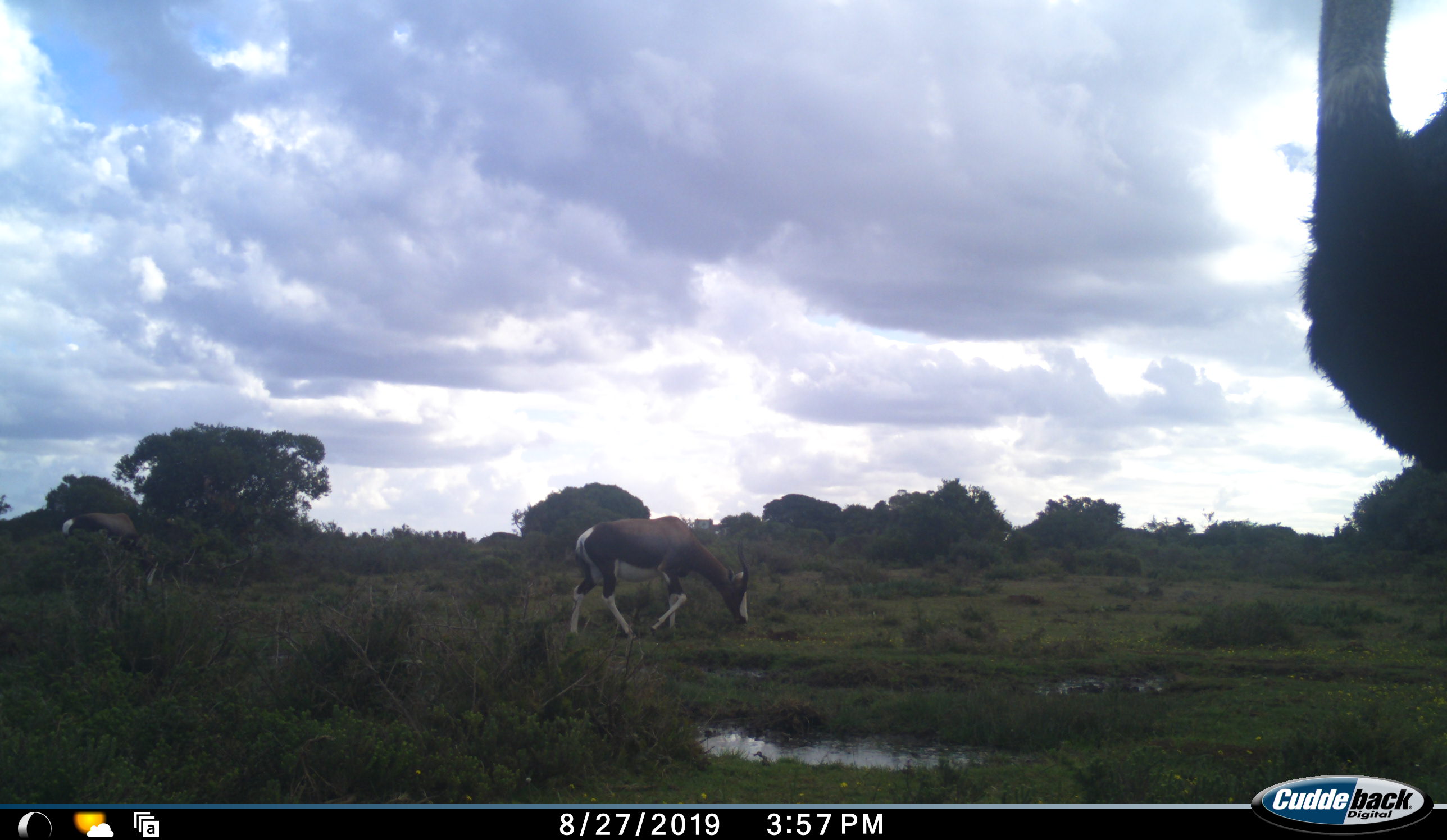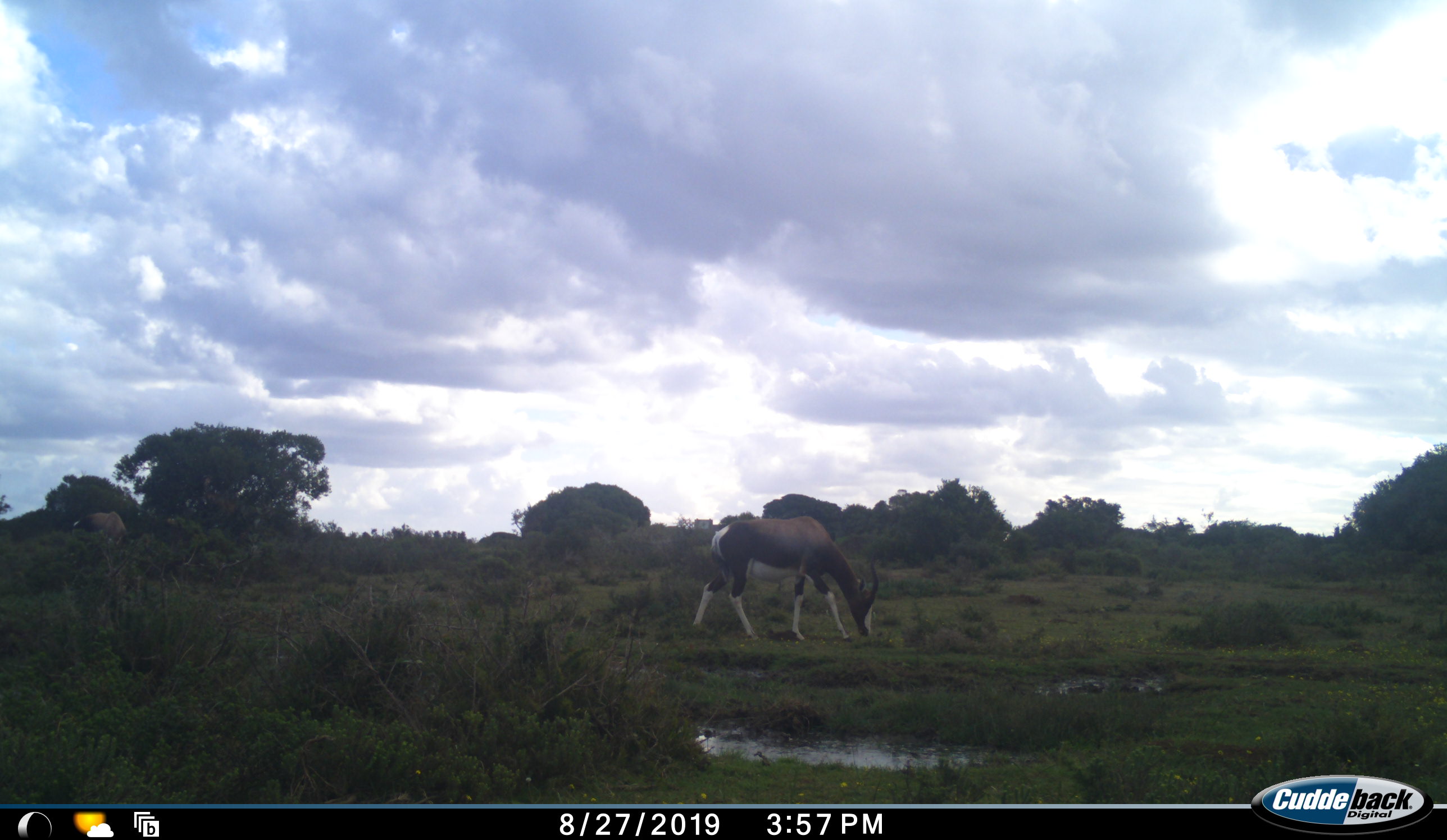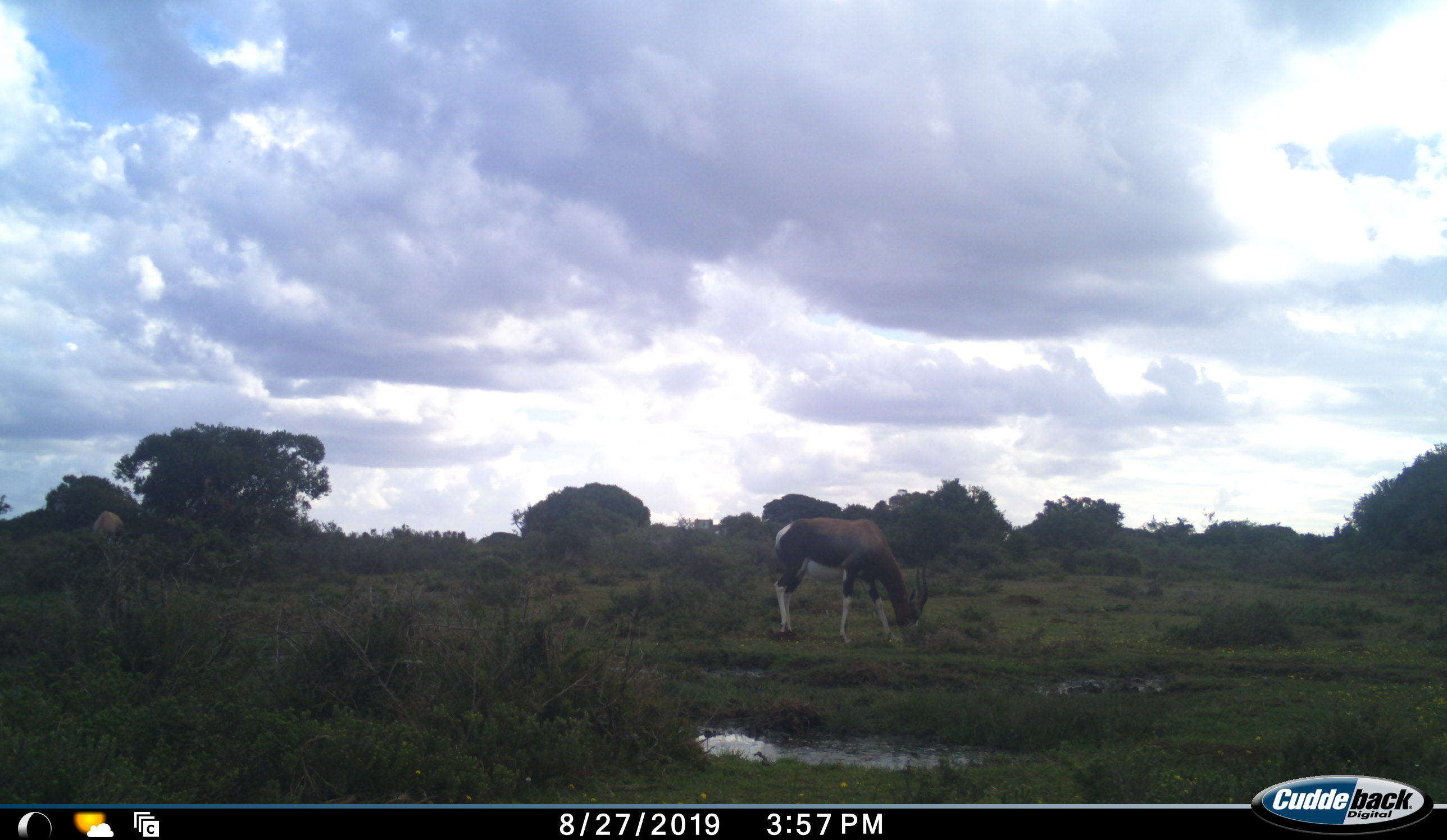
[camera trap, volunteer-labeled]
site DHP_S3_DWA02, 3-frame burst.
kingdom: Animalia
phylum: Chordata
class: Mammalia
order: Artiodactyla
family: Bovidae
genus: Damaliscus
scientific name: Damaliscus pygargus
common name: bontebok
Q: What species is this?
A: Bontebok (Damaliscus pygargus).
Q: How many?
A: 2.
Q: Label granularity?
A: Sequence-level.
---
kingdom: Animalia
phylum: Chordata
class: Aves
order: Struthioniformes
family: Struthionidae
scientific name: Struthionidae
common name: ostrich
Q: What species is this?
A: Ostrich (Struthionidae).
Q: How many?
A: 1.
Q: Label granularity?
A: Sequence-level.